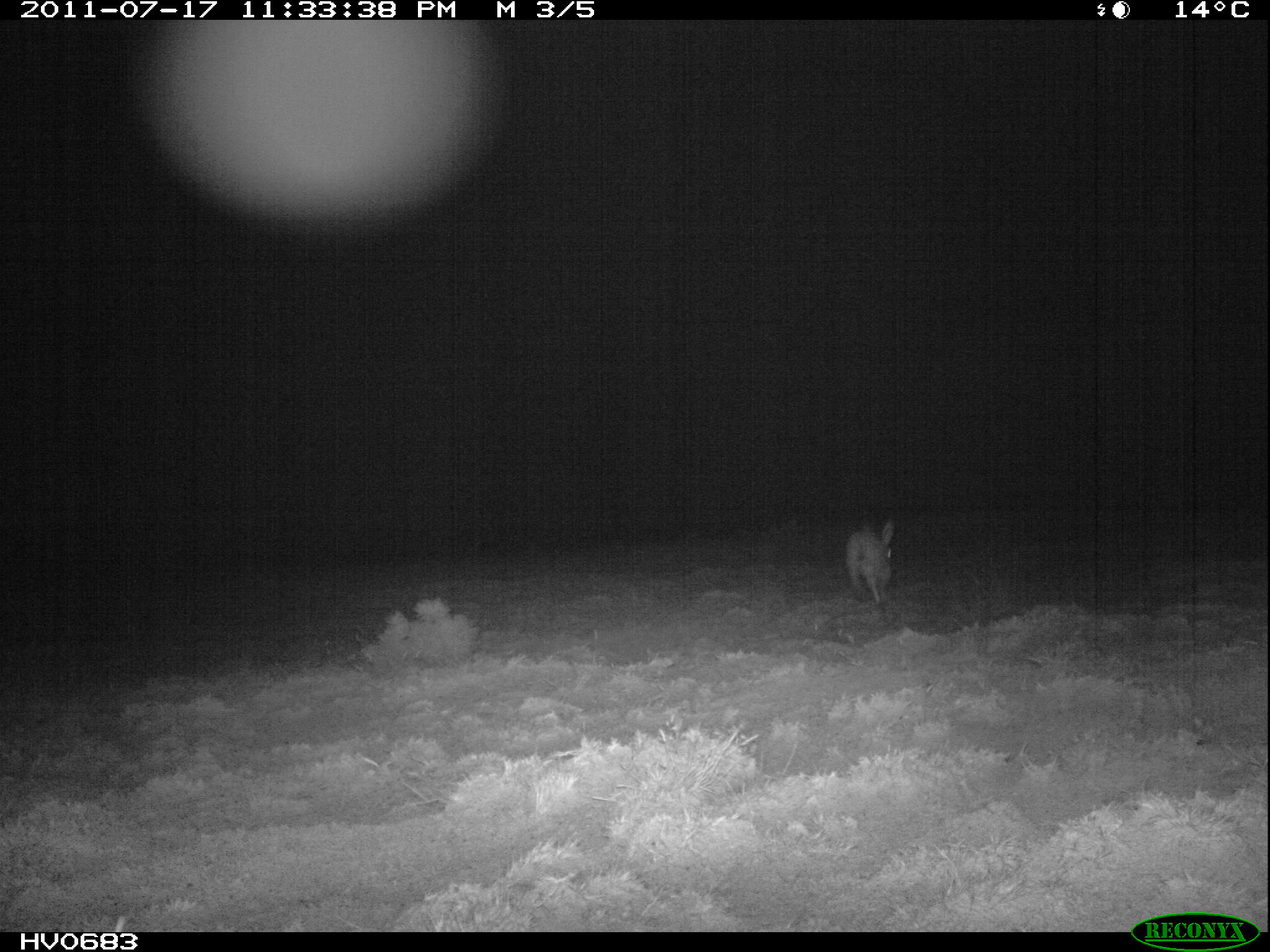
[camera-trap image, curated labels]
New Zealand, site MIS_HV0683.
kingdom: Animalia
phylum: Chordata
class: Mammalia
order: Lagomorpha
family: Leporidae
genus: Lepus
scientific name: Lepus europaeus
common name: brown hare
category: hare